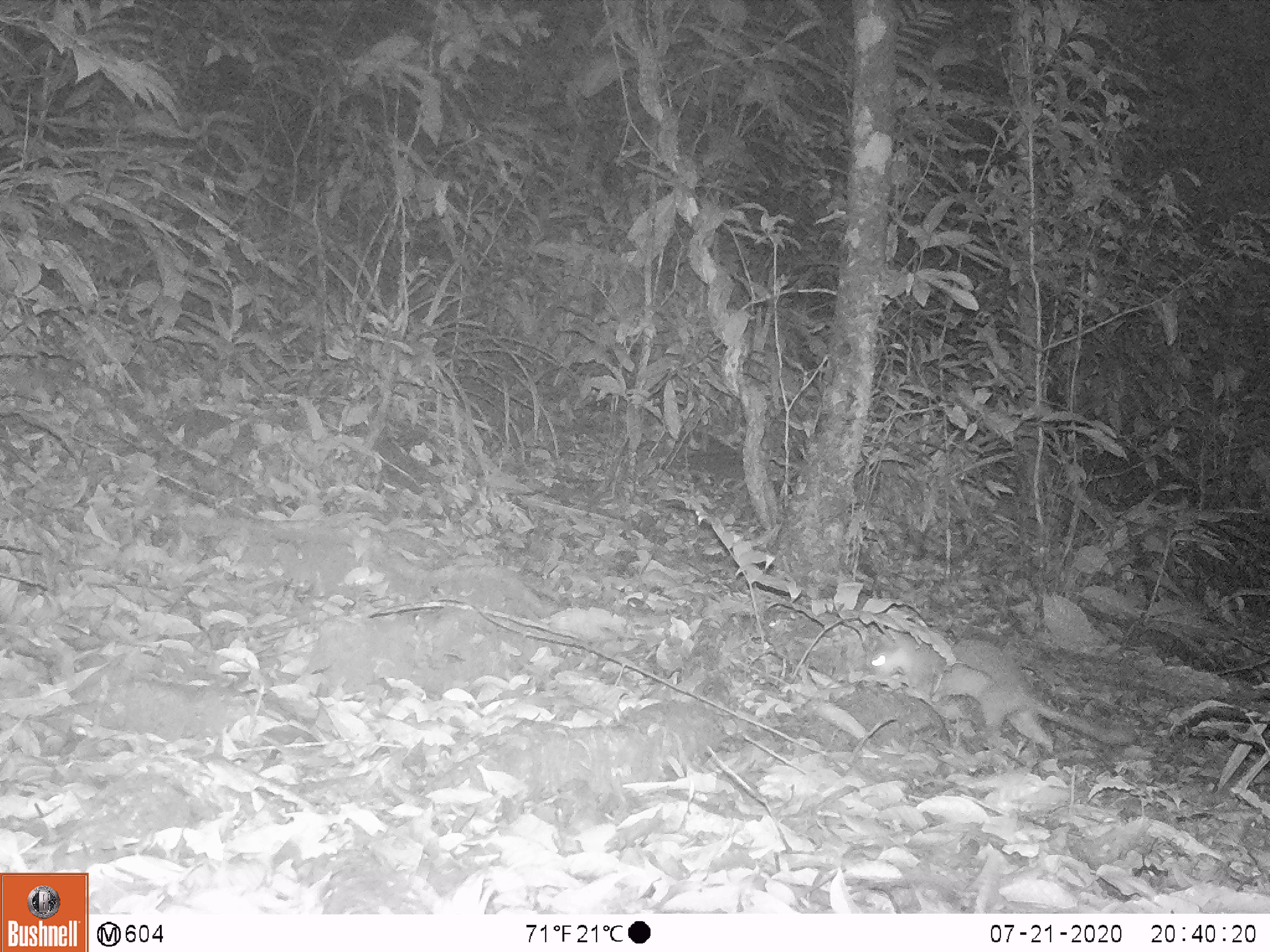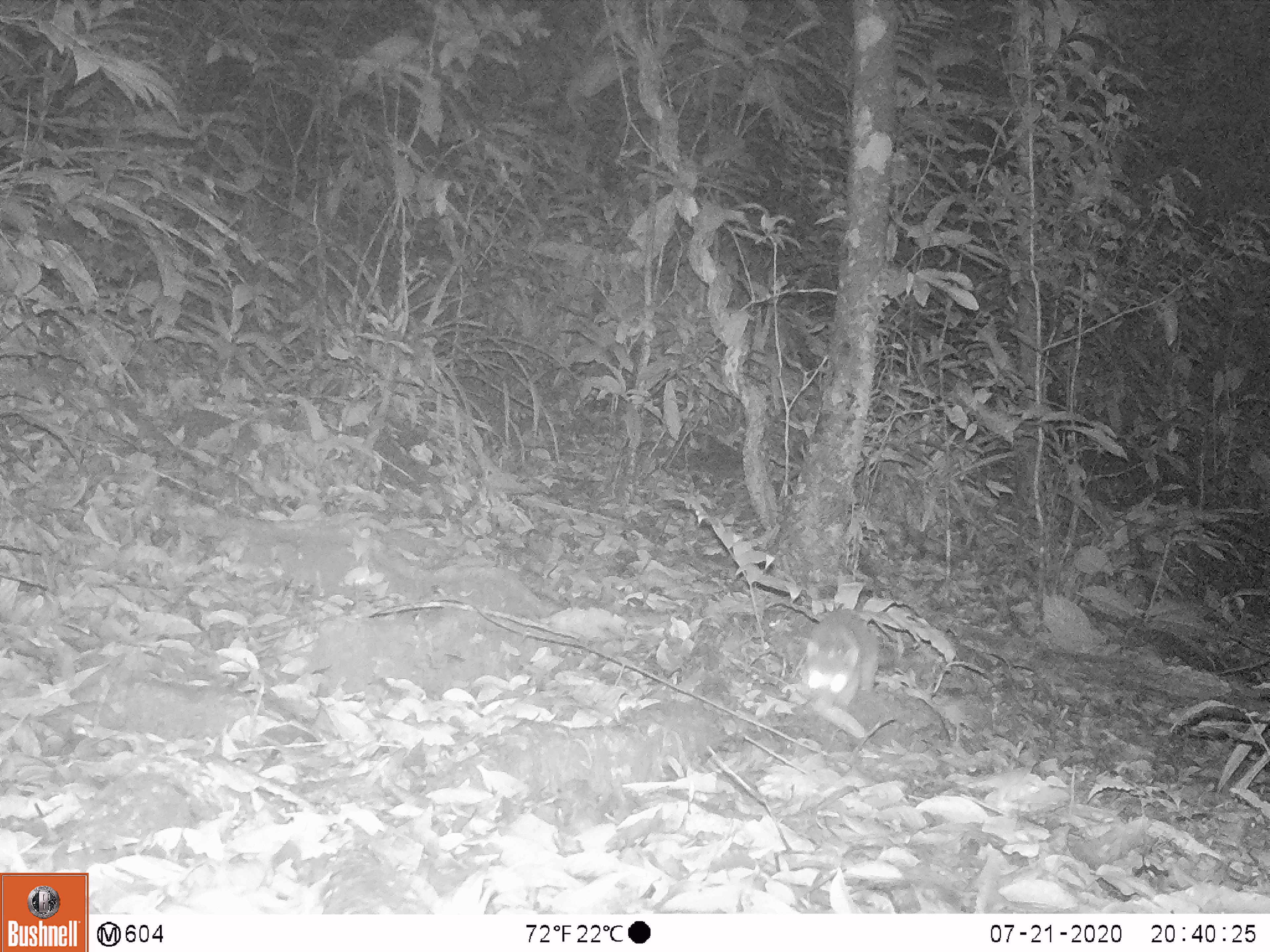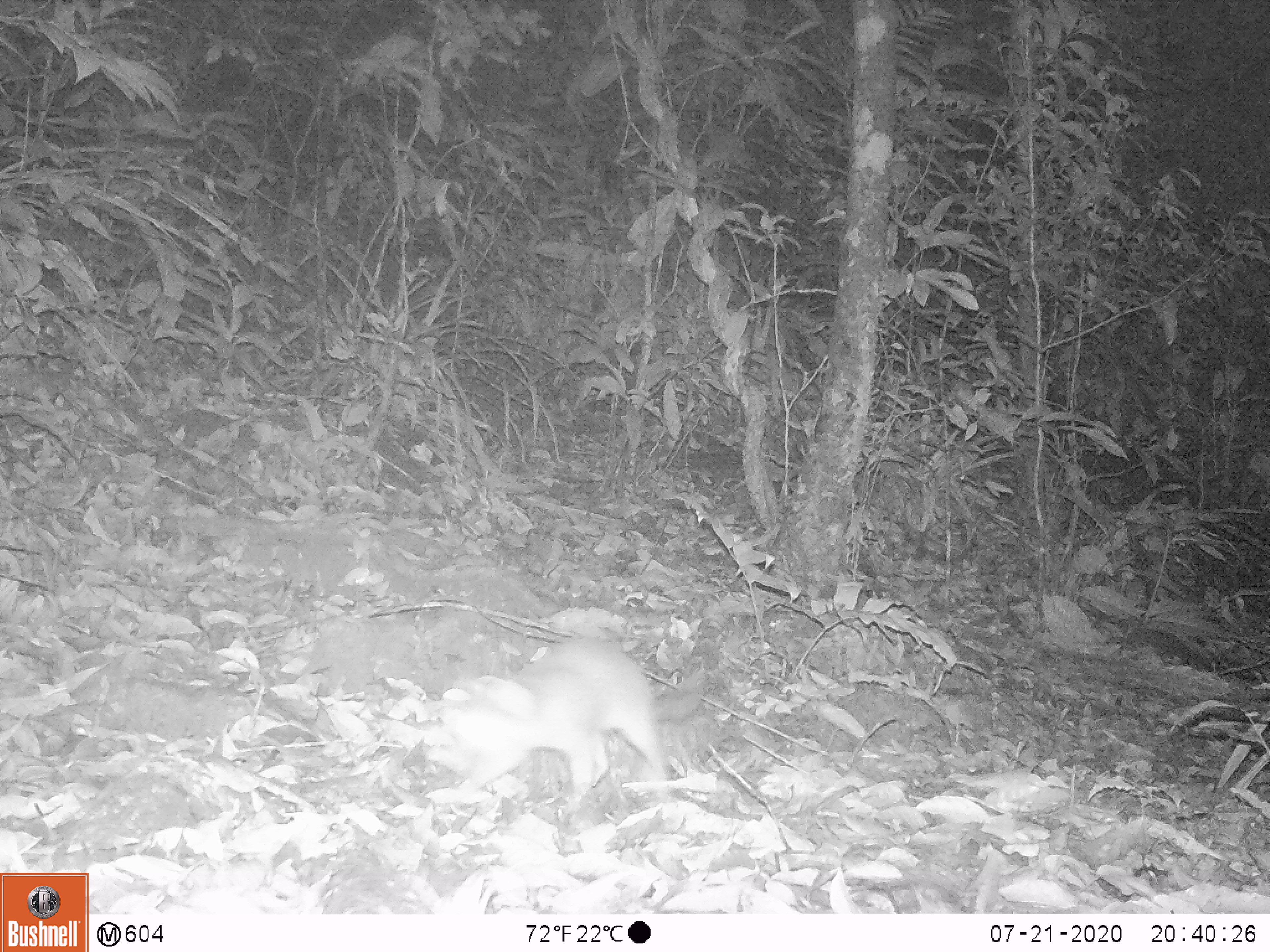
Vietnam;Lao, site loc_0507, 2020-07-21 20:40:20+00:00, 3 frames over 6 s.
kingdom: Animalia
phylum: Chordata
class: Mammalia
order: Carnivora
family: Mustelidae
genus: Melogale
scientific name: Melogale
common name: ferret badger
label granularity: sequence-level